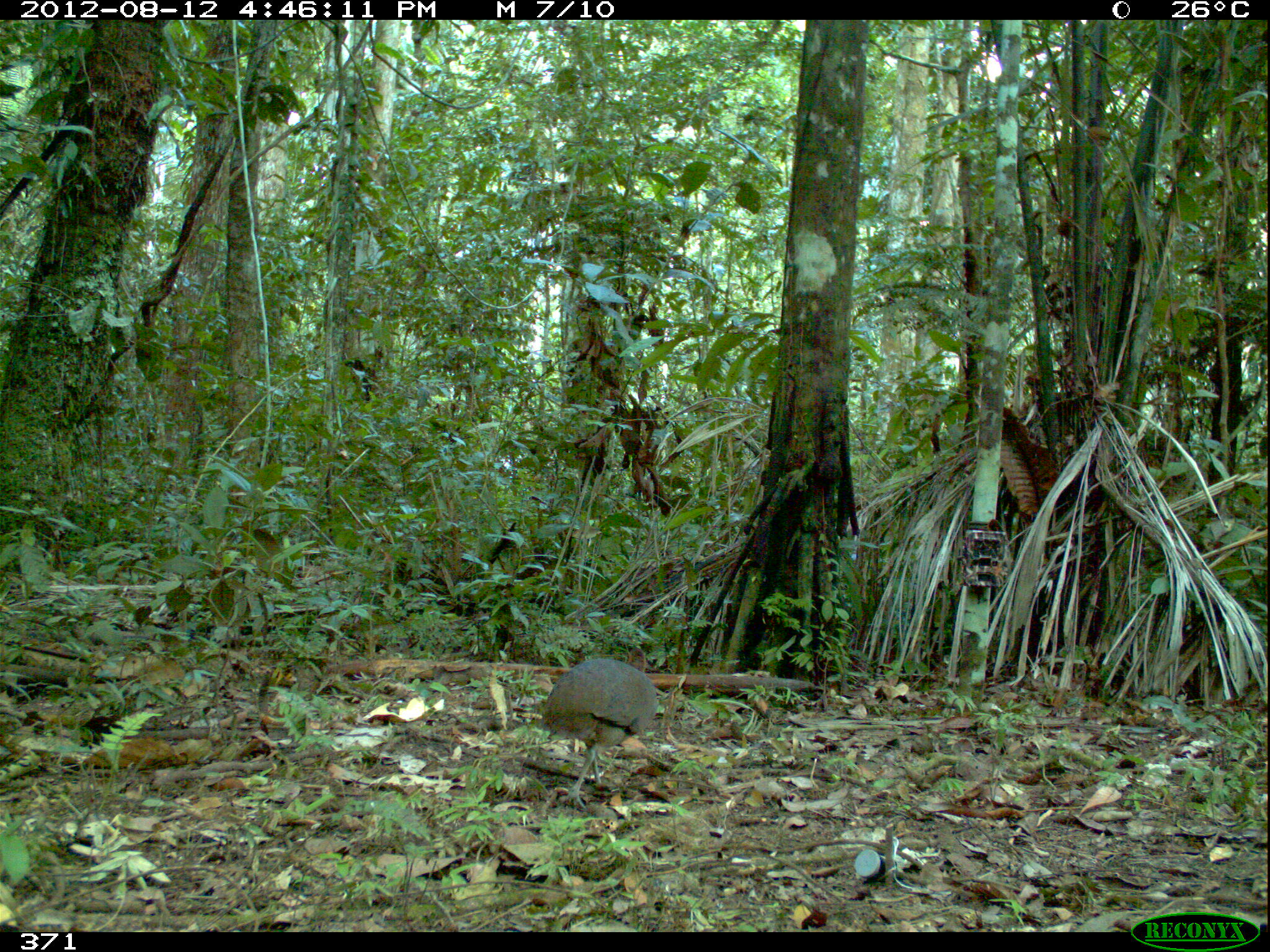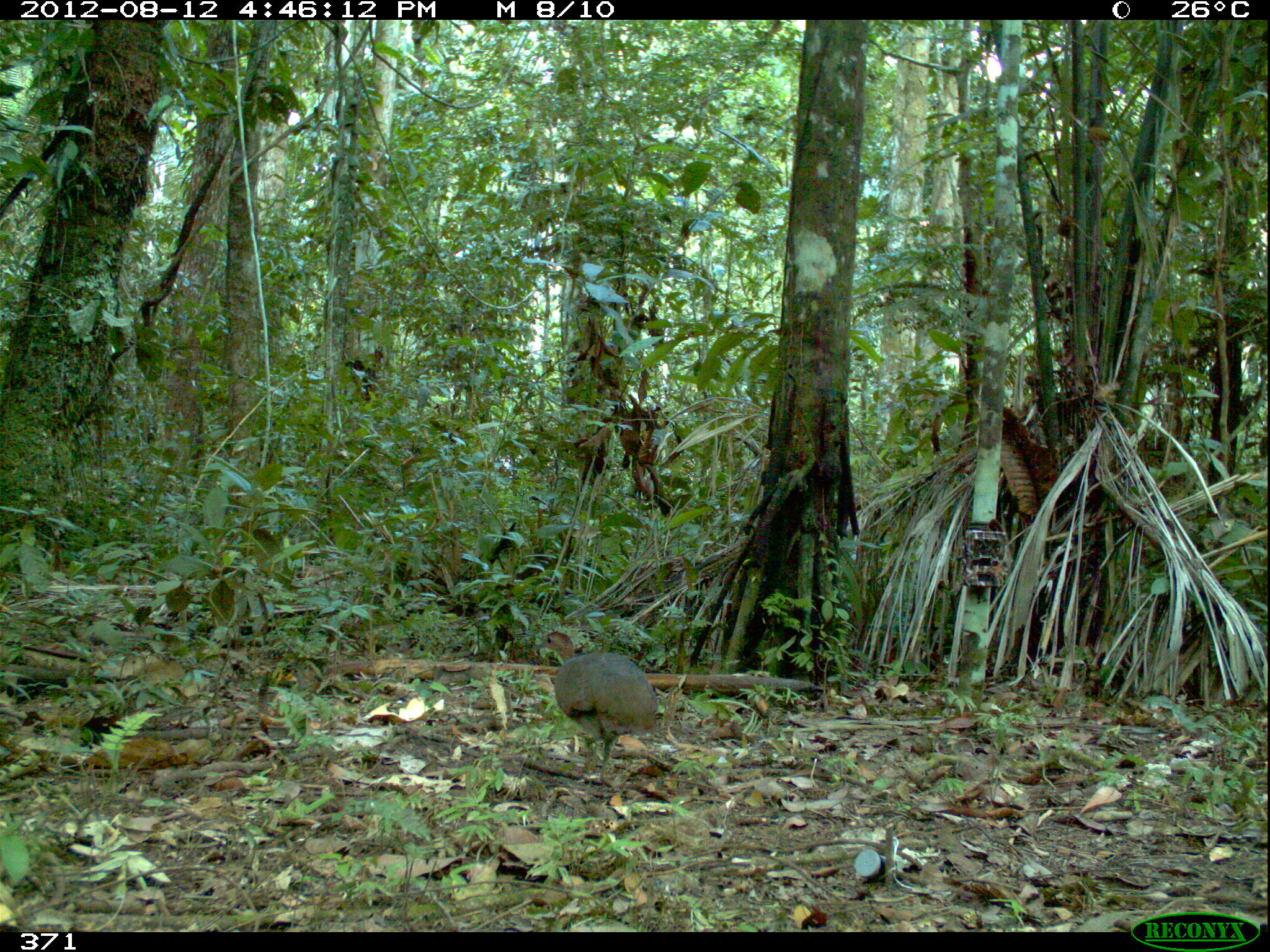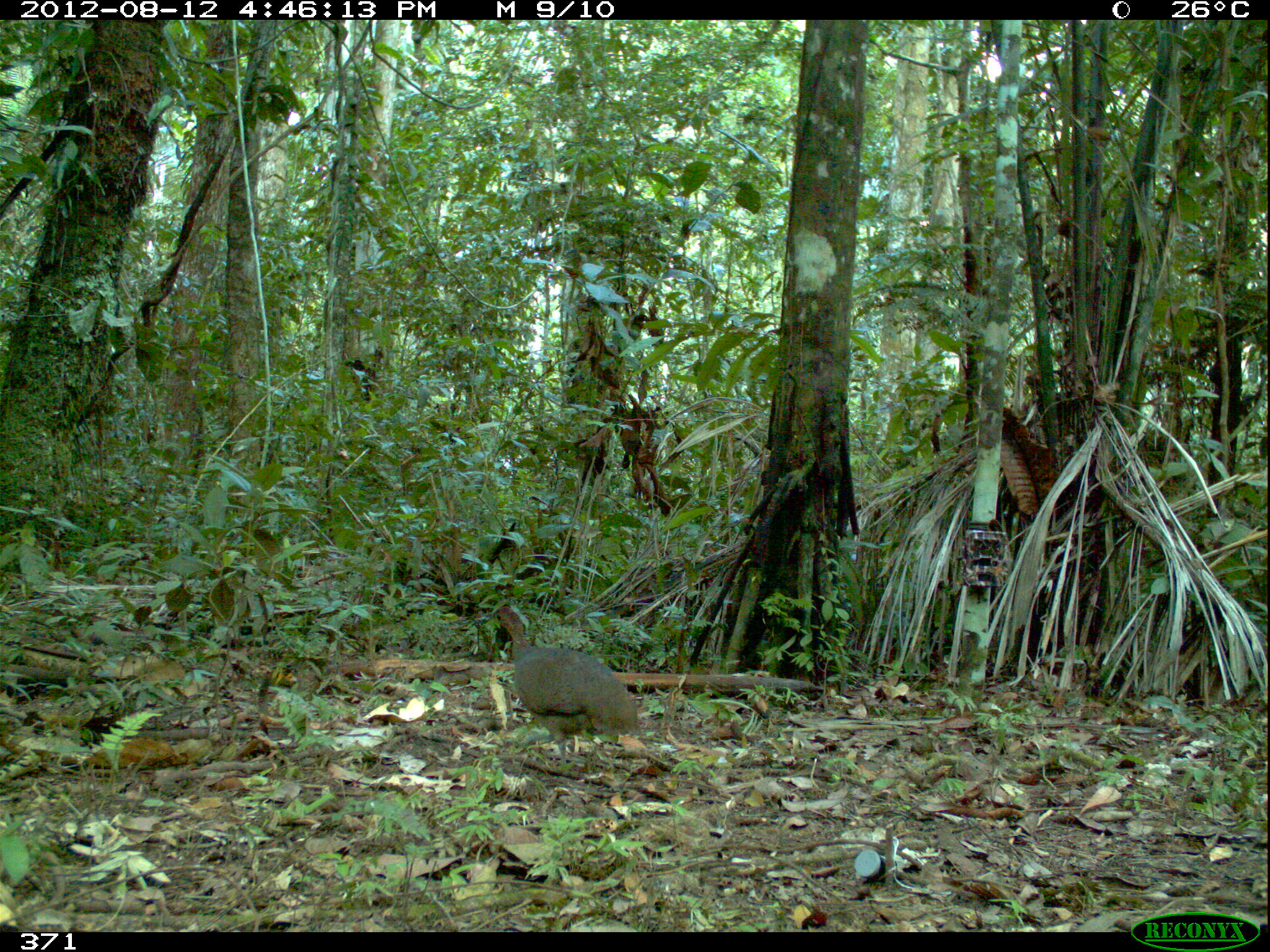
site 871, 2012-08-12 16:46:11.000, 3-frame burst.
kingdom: Animalia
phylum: Chordata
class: Aves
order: Galliformes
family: Phasianidae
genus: Alectoris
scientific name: Alectoris rufa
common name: red-legged partridge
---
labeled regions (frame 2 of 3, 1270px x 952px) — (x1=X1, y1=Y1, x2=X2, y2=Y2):
alectoris rufa: (x1=533, y1=630, x2=664, y2=785)